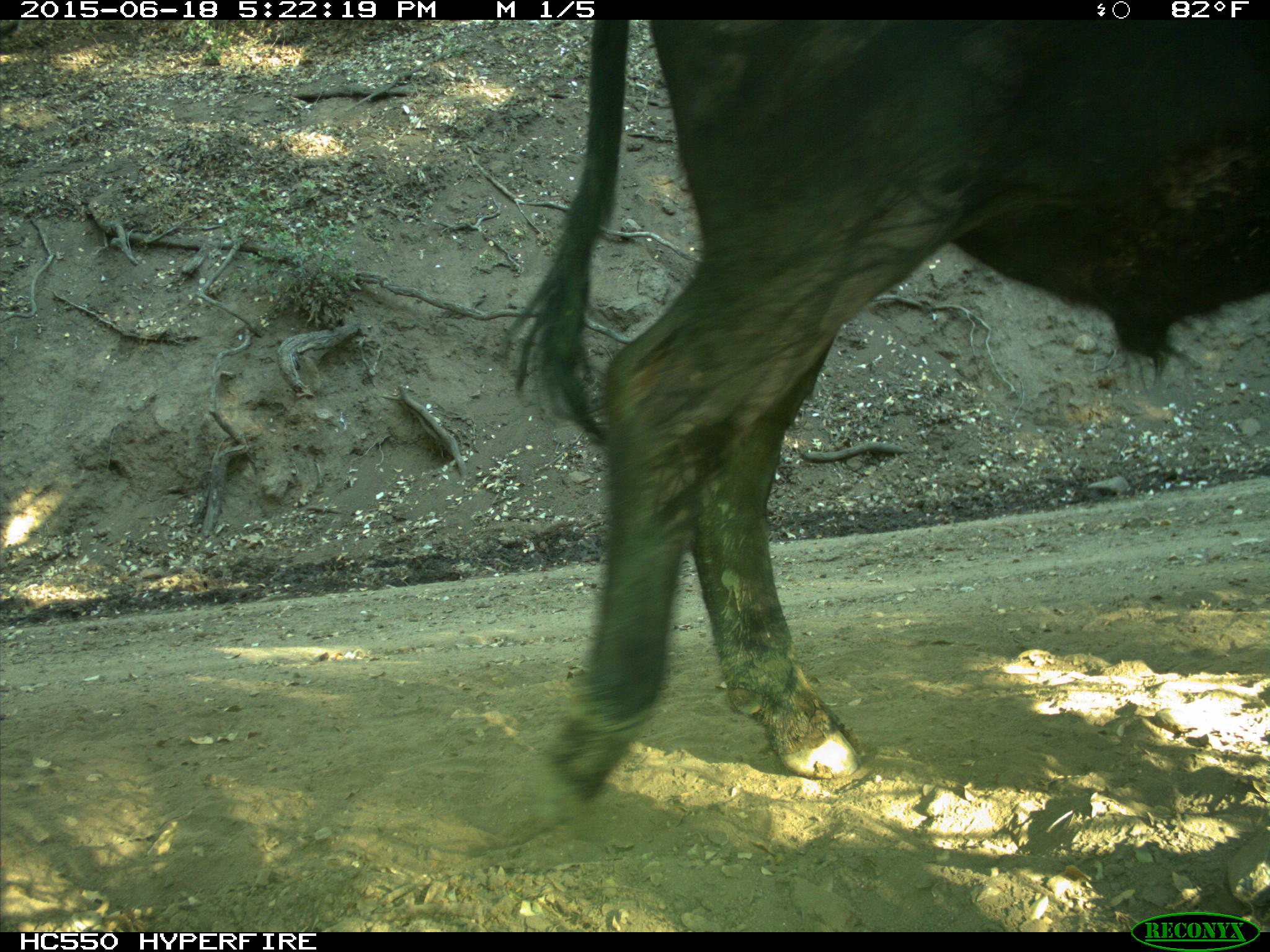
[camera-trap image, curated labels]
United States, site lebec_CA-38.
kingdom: Animalia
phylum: Chordata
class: Mammalia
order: Artiodactyla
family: Bovidae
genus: Bos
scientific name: Bos taurus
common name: domestic cow